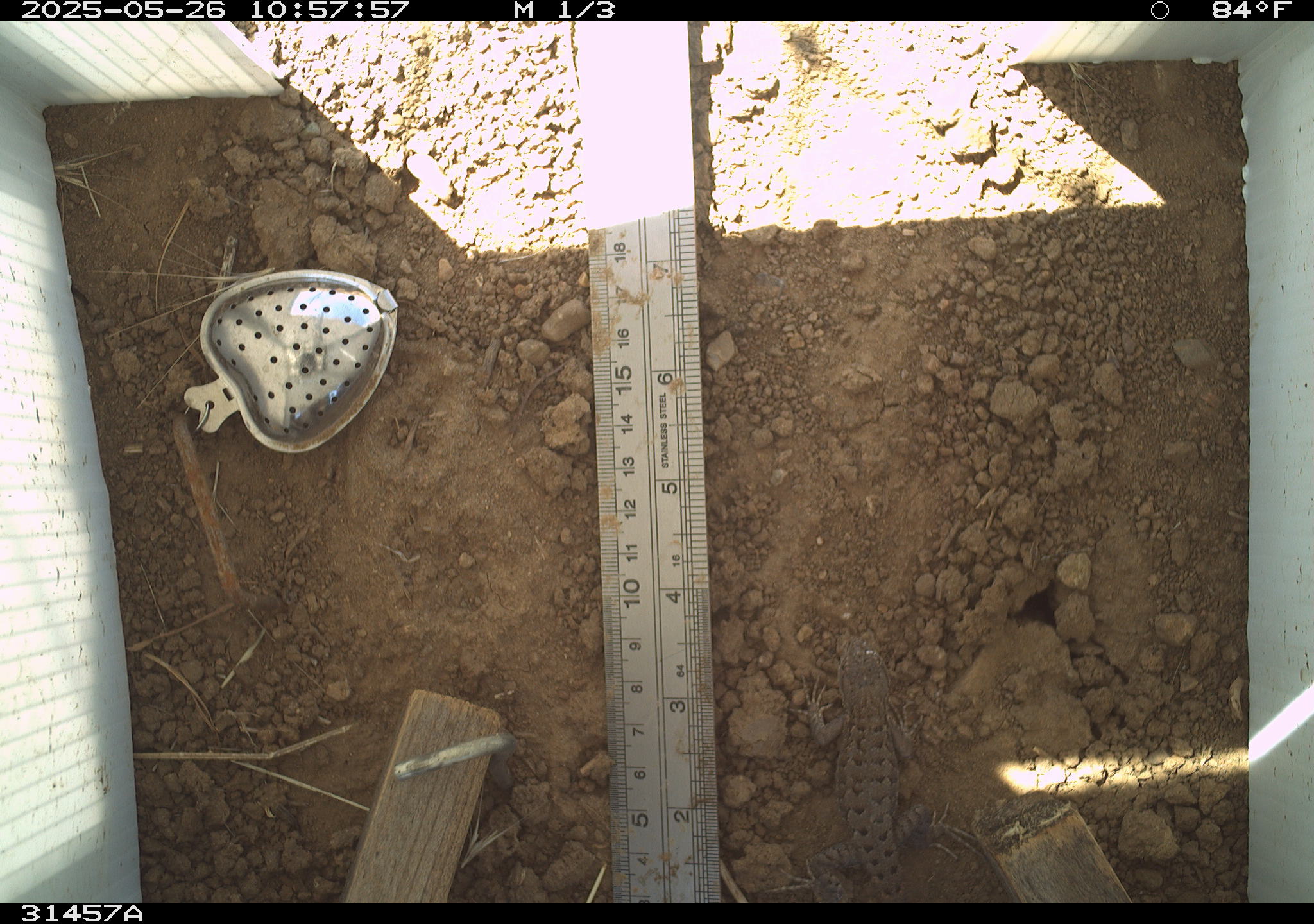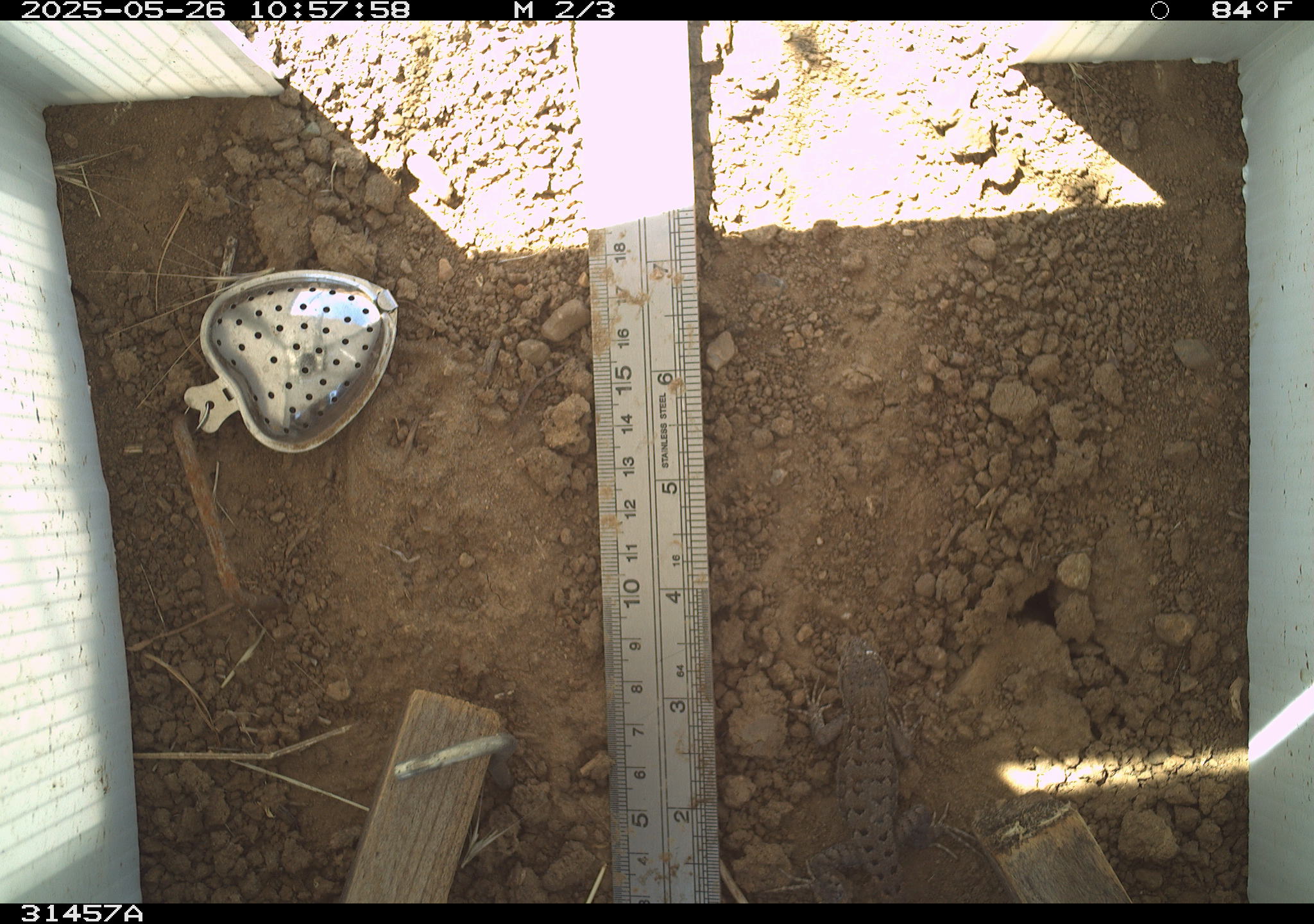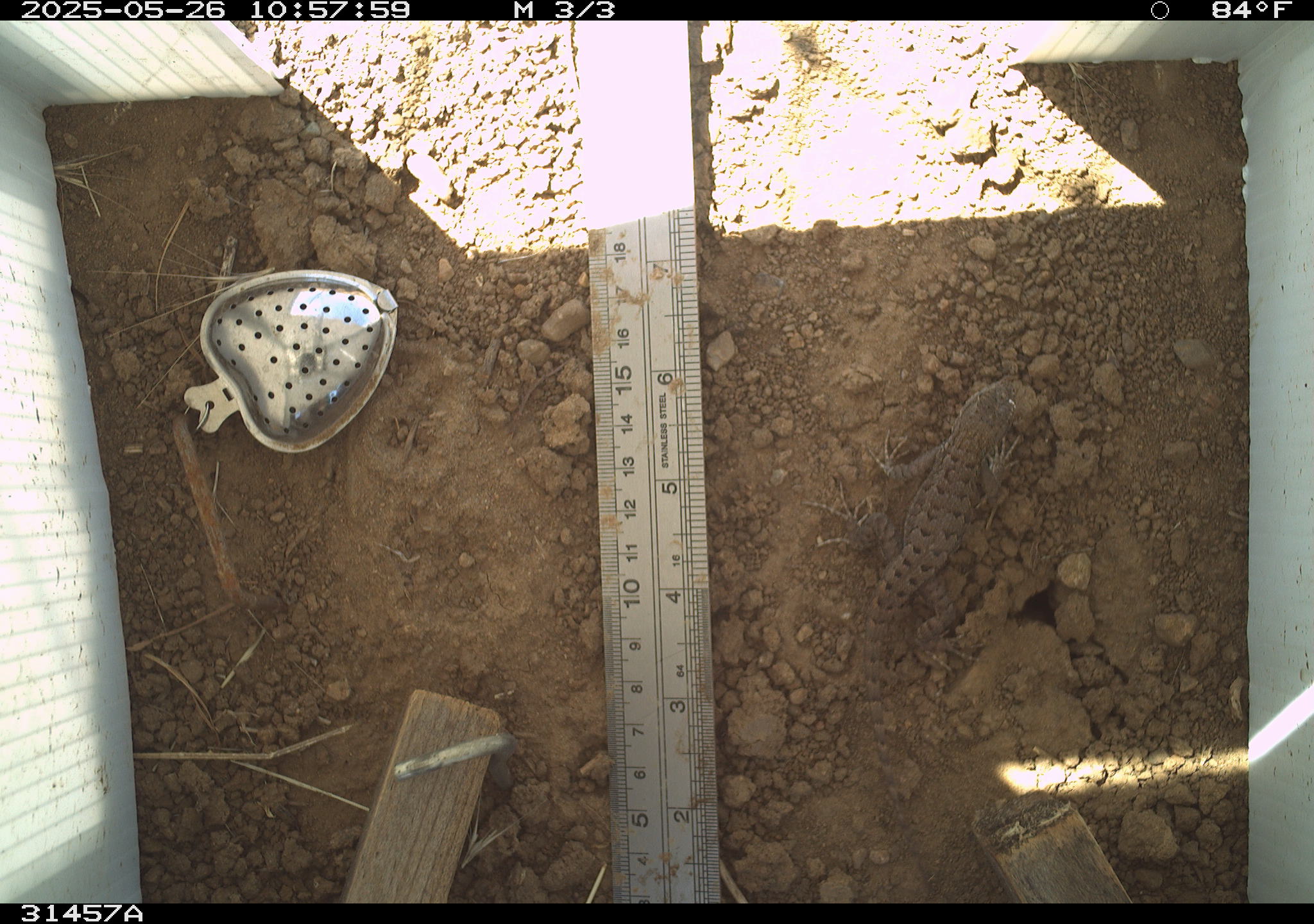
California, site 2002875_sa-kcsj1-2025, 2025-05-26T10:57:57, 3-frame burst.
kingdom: Animalia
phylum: Chordata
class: Reptilia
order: Squamata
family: Phrynosomatidae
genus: Sceloporus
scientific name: Sceloporus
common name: spiny lizards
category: sceloporus species